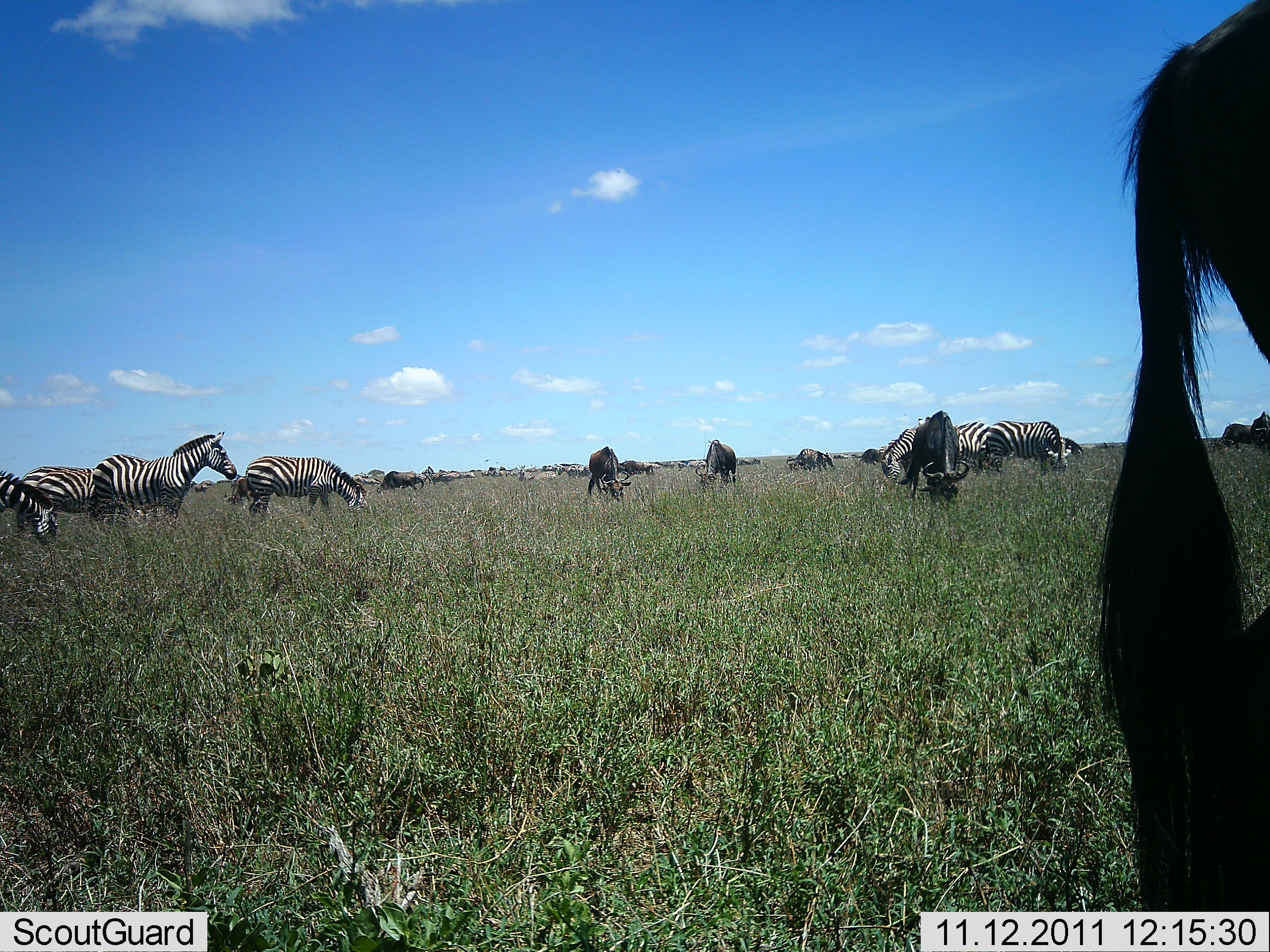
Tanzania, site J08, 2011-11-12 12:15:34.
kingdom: Animalia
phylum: Chordata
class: Mammalia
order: Artiodactyla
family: Bovidae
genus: Connochaetes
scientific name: Connochaetes taurinus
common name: blue wildebeest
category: wildebeest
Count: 6.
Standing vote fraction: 27%.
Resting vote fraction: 0%.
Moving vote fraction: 18%.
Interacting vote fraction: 0%.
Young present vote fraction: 0%.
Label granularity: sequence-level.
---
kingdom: Animalia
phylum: Chordata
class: Mammalia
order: Perissodactyla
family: Equidae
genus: Equus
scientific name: Equus quagga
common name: plains zebra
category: zebra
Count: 7.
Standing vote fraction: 53%.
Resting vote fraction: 0%.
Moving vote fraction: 7%.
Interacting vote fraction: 7%.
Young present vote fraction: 0%.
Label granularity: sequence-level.